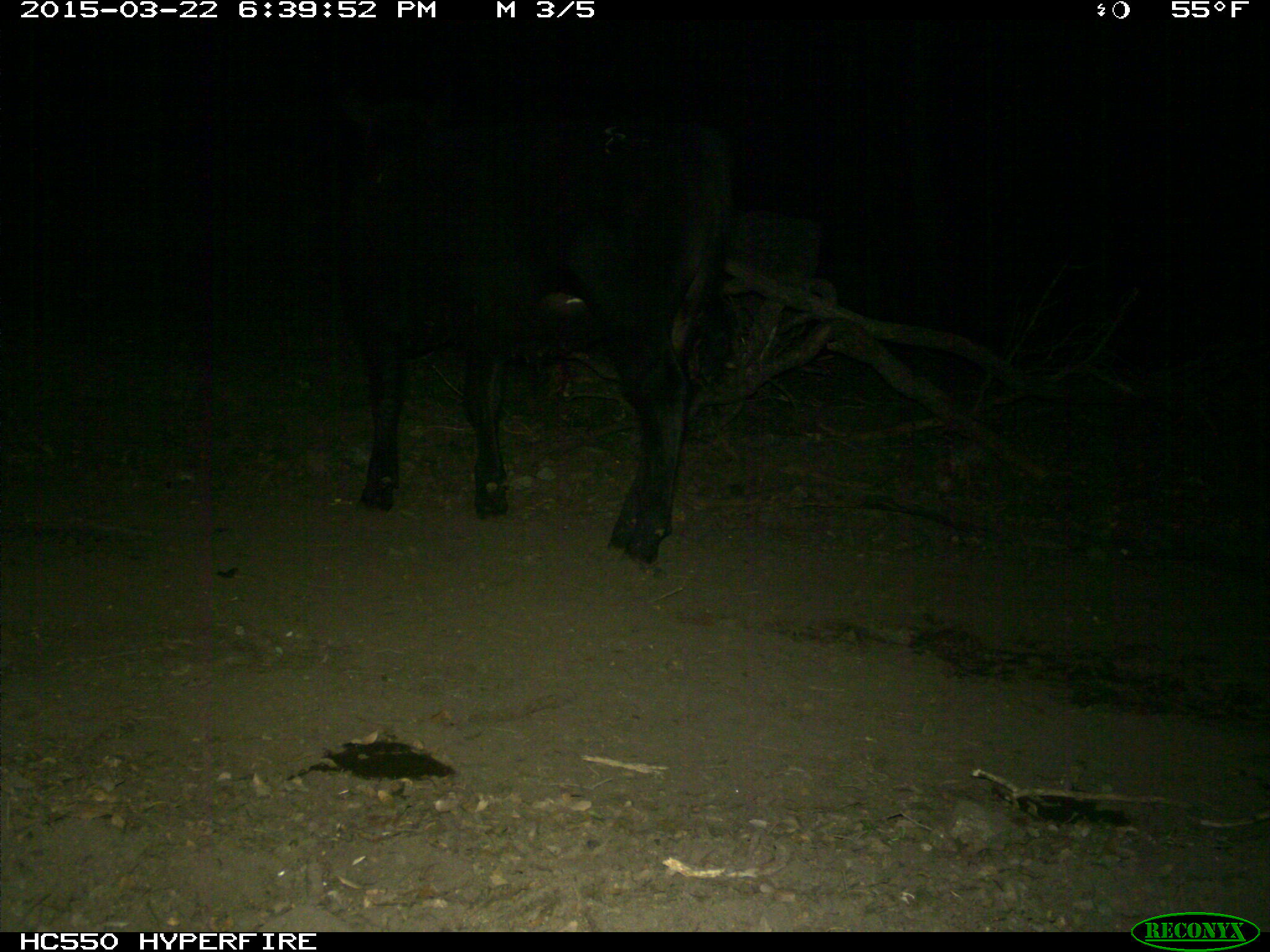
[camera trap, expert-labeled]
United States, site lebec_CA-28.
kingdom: Animalia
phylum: Chordata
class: Mammalia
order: Artiodactyla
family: Bovidae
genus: Bos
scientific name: Bos taurus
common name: domestic cow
Bos taurus (domestic cow).